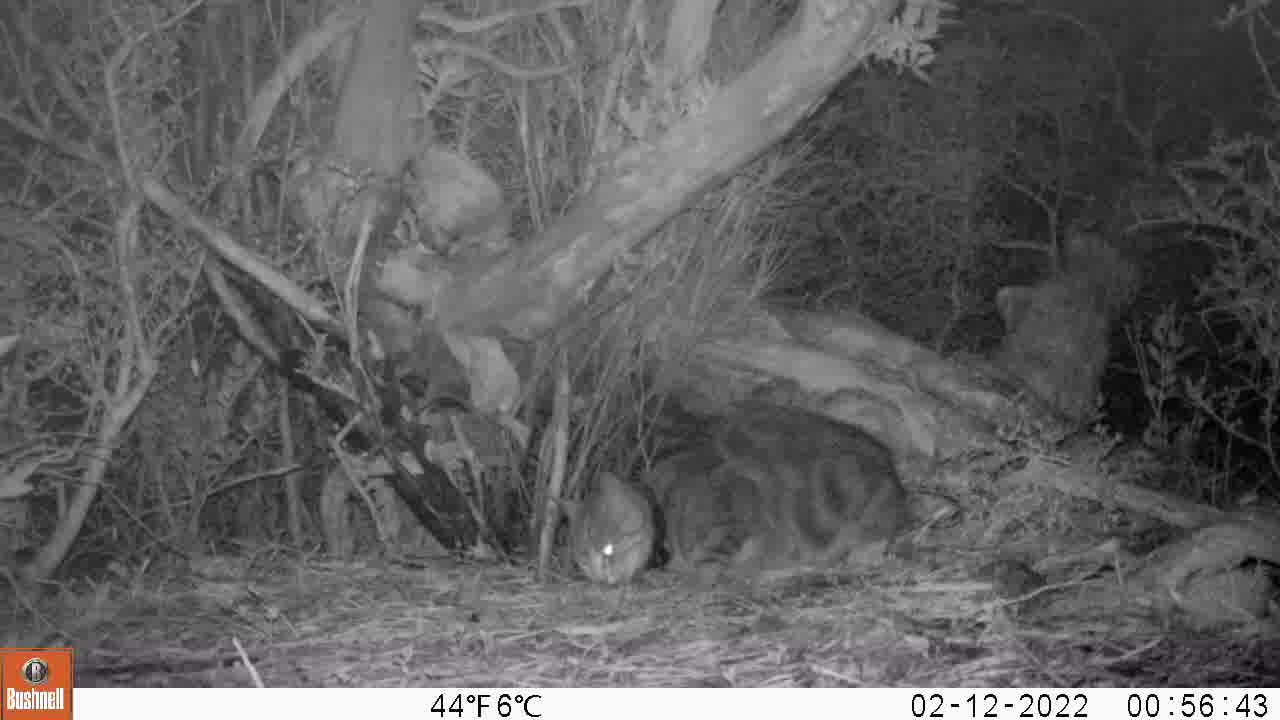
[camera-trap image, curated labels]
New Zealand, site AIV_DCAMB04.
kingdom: Animalia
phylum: Chordata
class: Mammalia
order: Carnivora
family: Felidae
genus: Felis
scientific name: Felis catus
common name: domestic cat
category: cat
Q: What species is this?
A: Cat (domestic cat) (Felis catus).